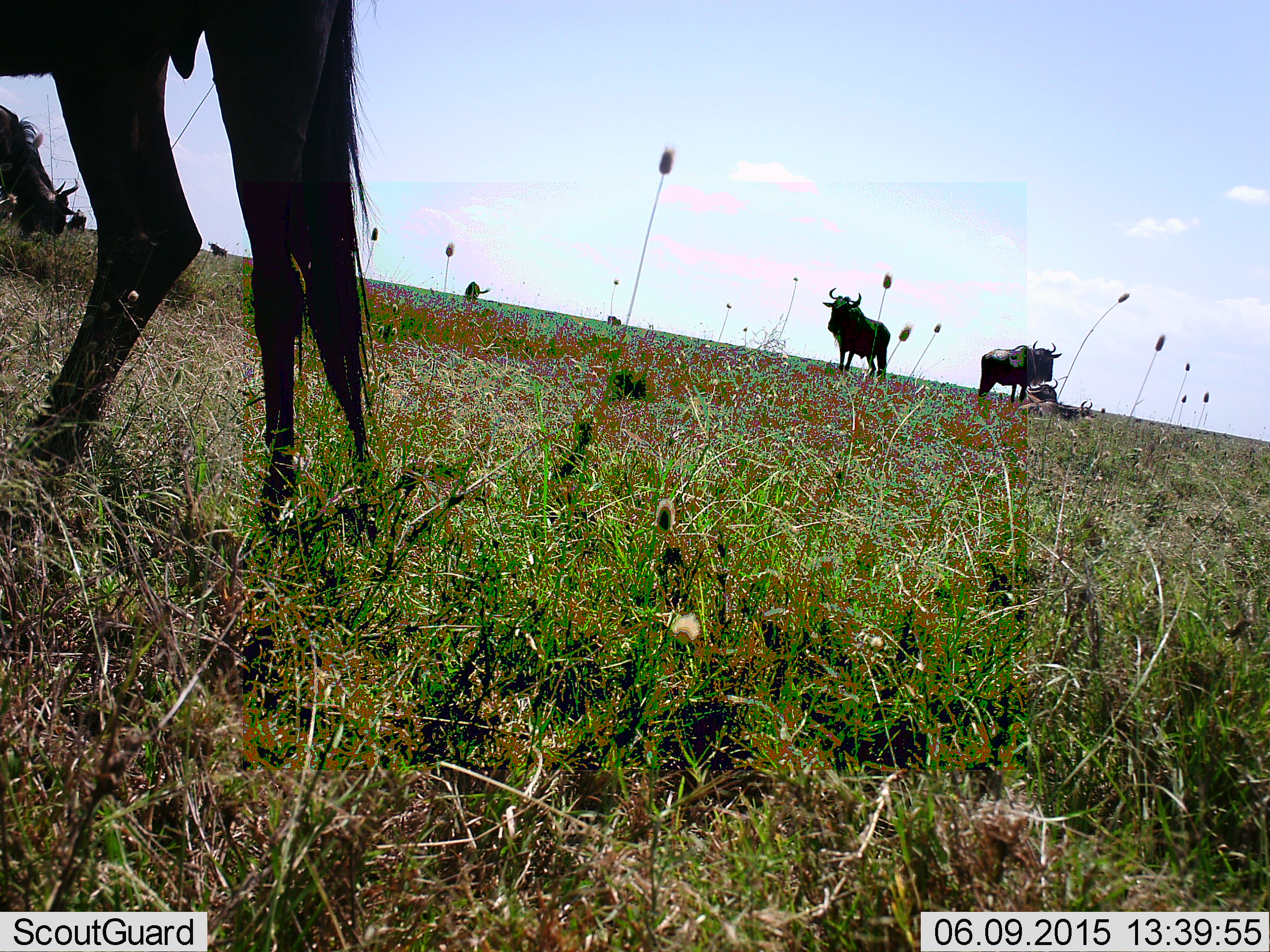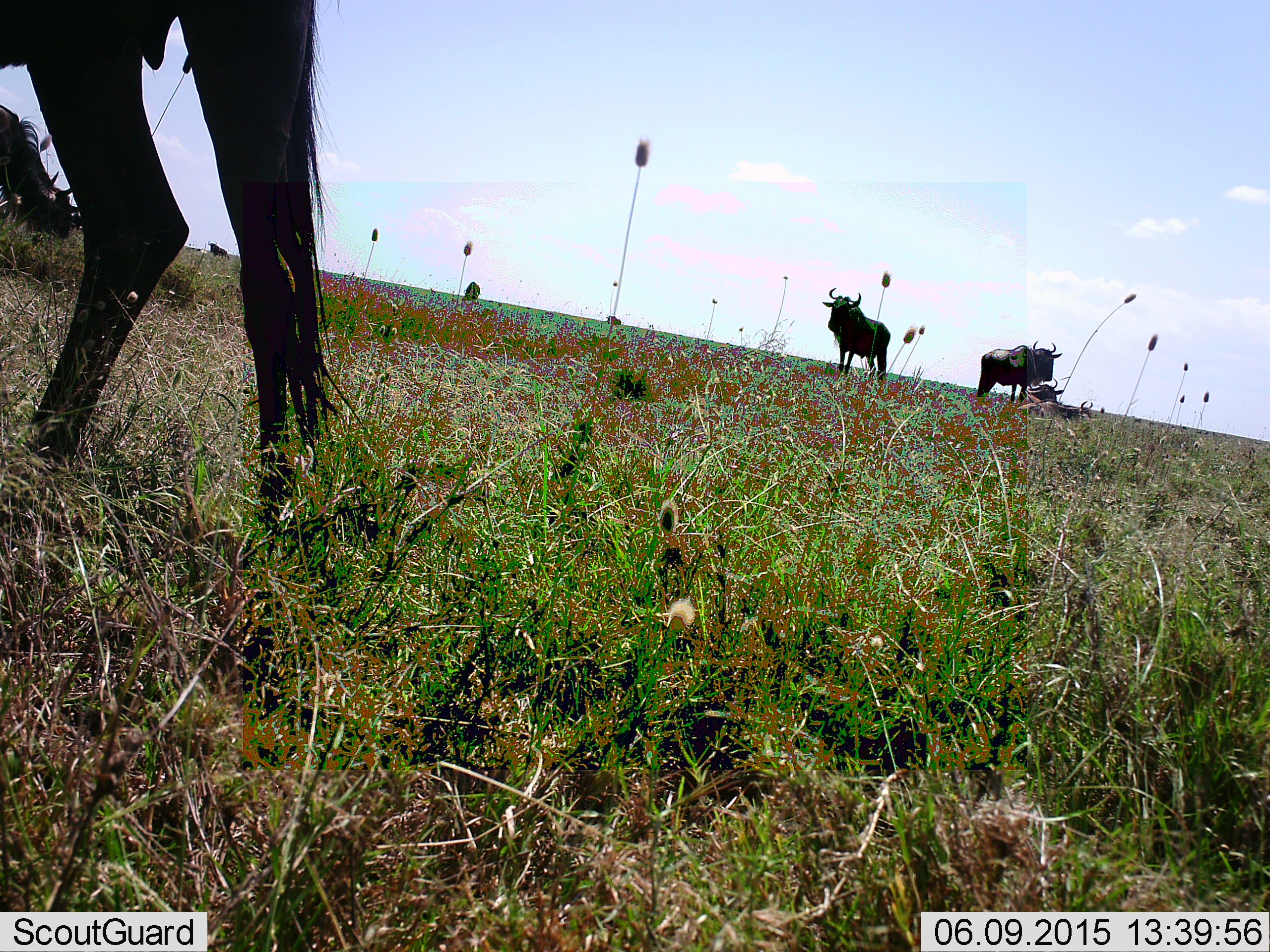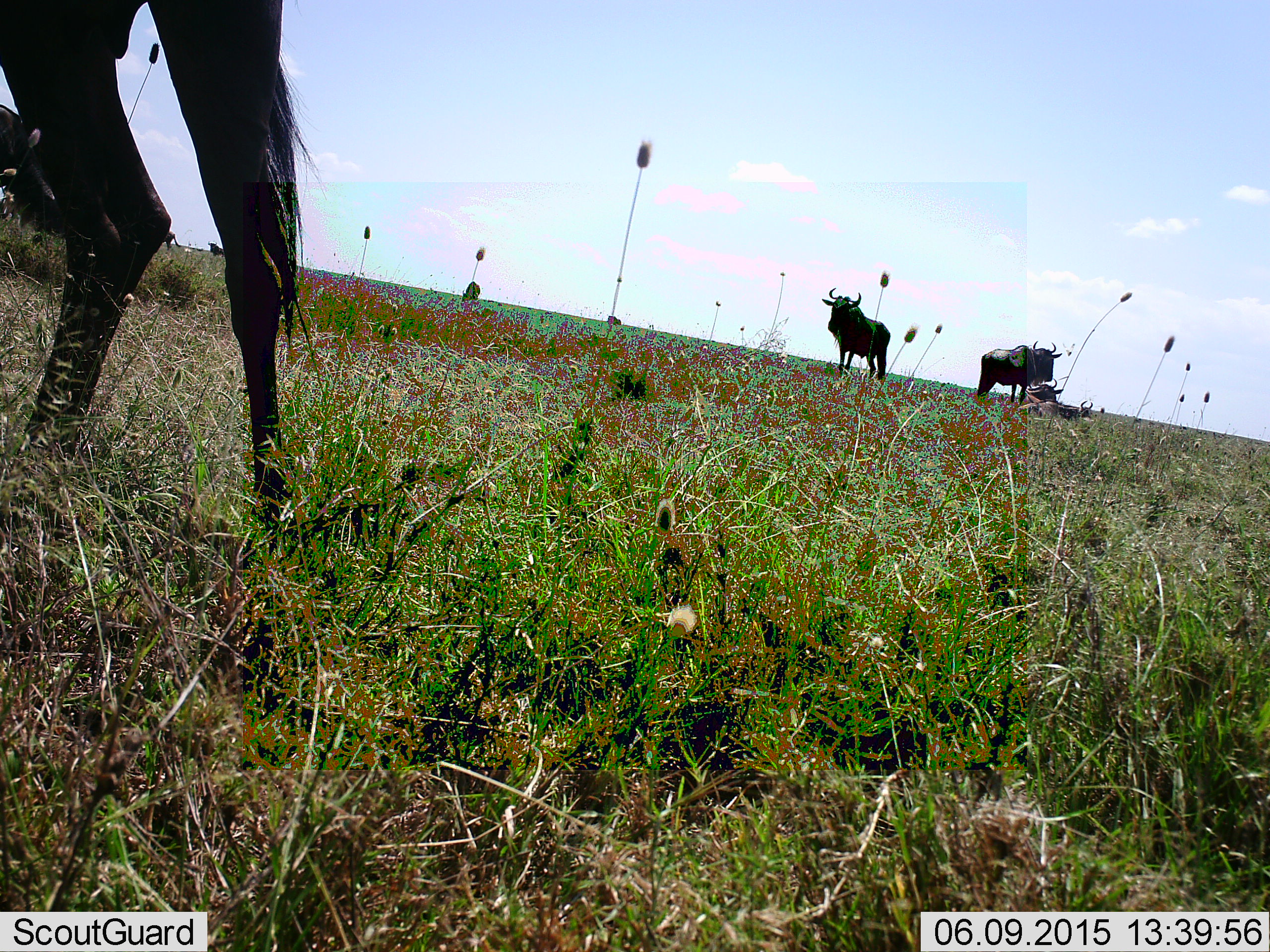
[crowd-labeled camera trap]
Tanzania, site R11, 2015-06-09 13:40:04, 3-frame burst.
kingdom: Animalia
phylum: Chordata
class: Mammalia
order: Artiodactyla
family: Bovidae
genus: Connochaetes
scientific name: Connochaetes taurinus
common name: blue wildebeest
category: wildebeest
Wildebeest (blue wildebeest) (Connochaetes taurinus), count 9. Behavior (volunteer vote fractions): standing 90%, resting 80%, moving 10%, interacting 20%. Young present (vote fraction): 10%. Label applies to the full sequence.